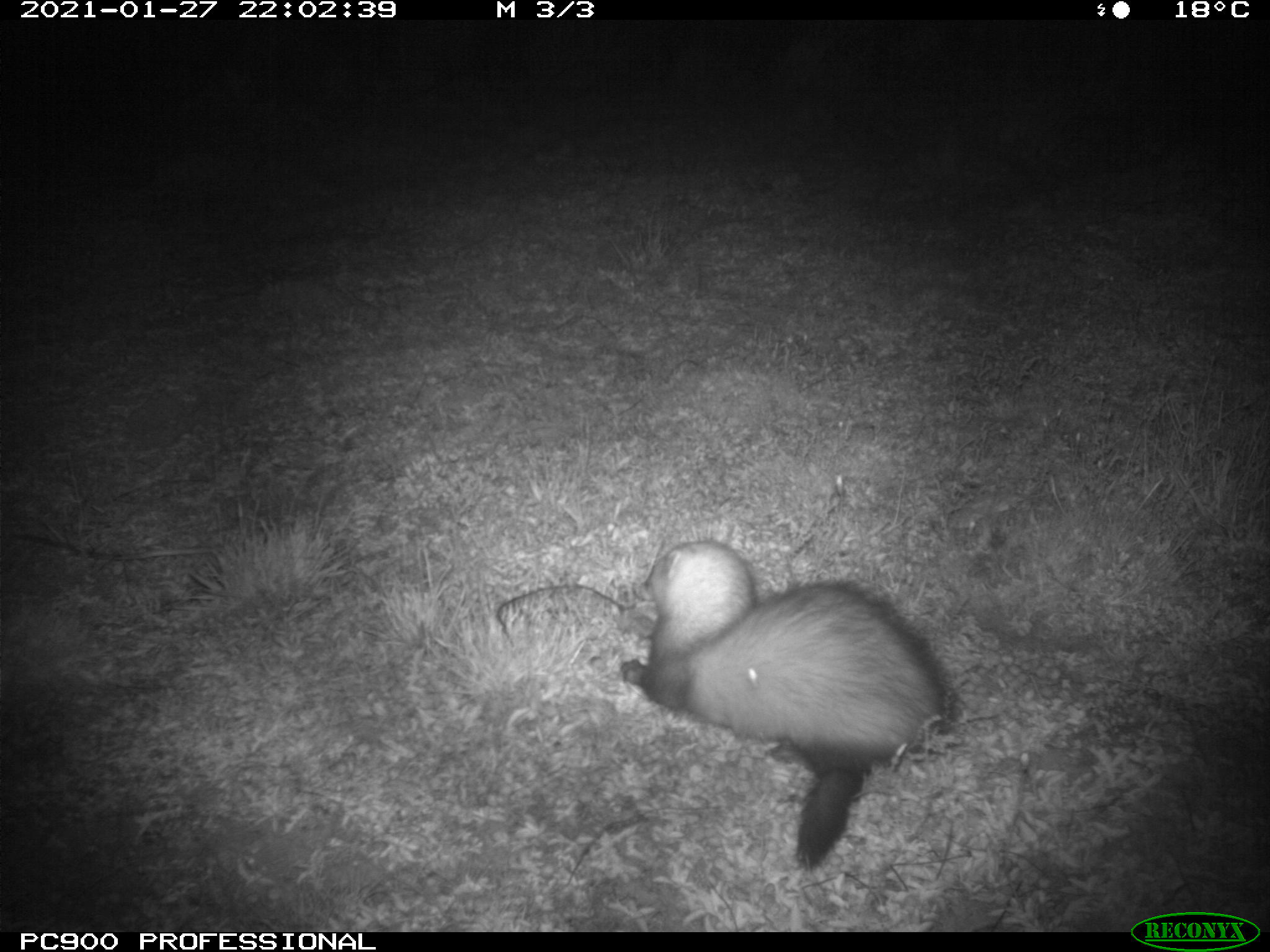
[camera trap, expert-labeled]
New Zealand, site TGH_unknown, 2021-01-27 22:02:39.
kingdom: Animalia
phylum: Chordata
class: Mammalia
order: Carnivora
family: Mustelidae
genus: Mustela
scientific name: Mustela furo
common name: ferret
Ferret (Mustela furo).